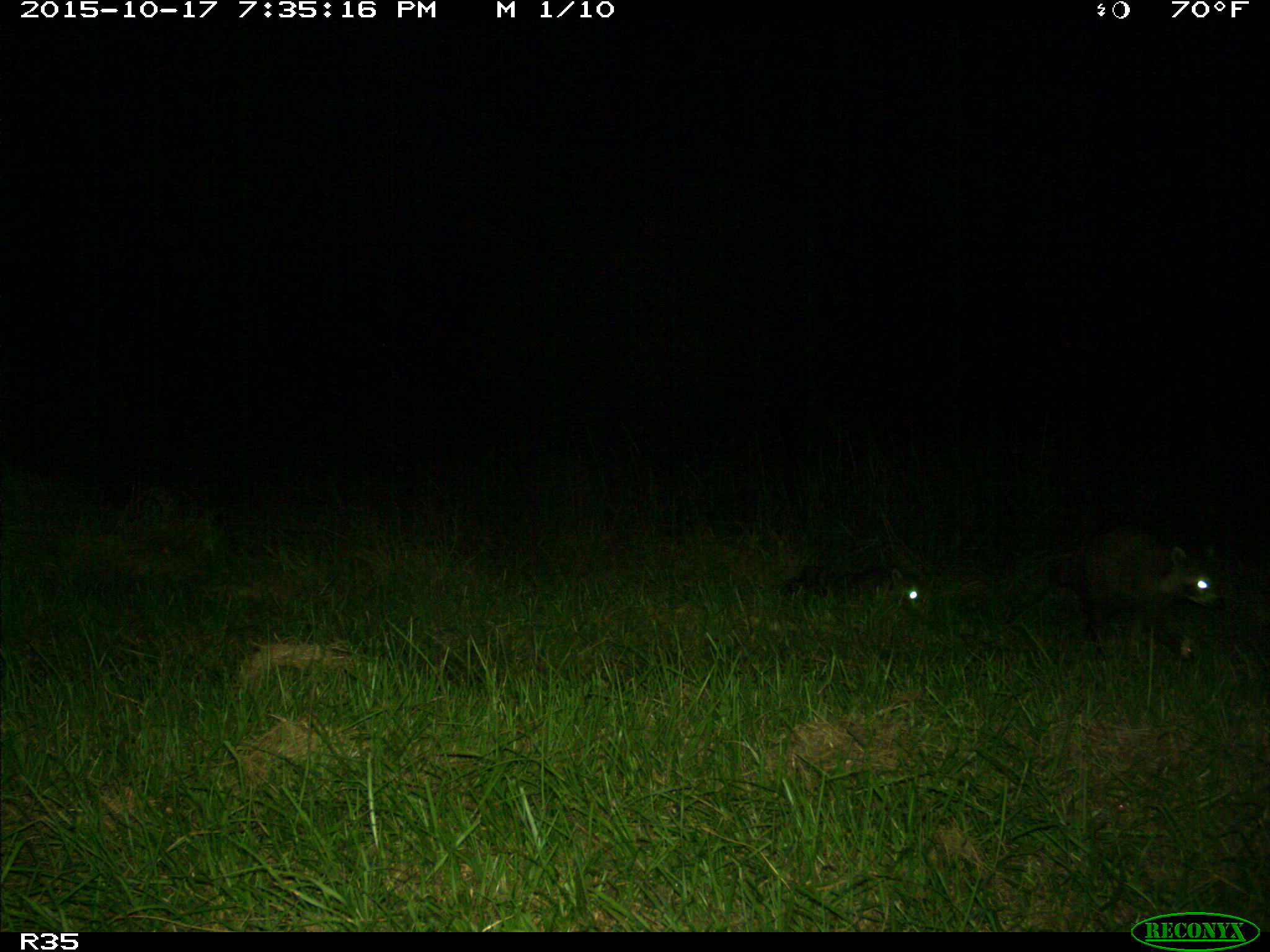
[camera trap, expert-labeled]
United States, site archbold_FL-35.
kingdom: Animalia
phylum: Chordata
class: Mammalia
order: Carnivora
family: Procyonidae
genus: Procyon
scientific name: Procyon lotor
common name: common raccoon